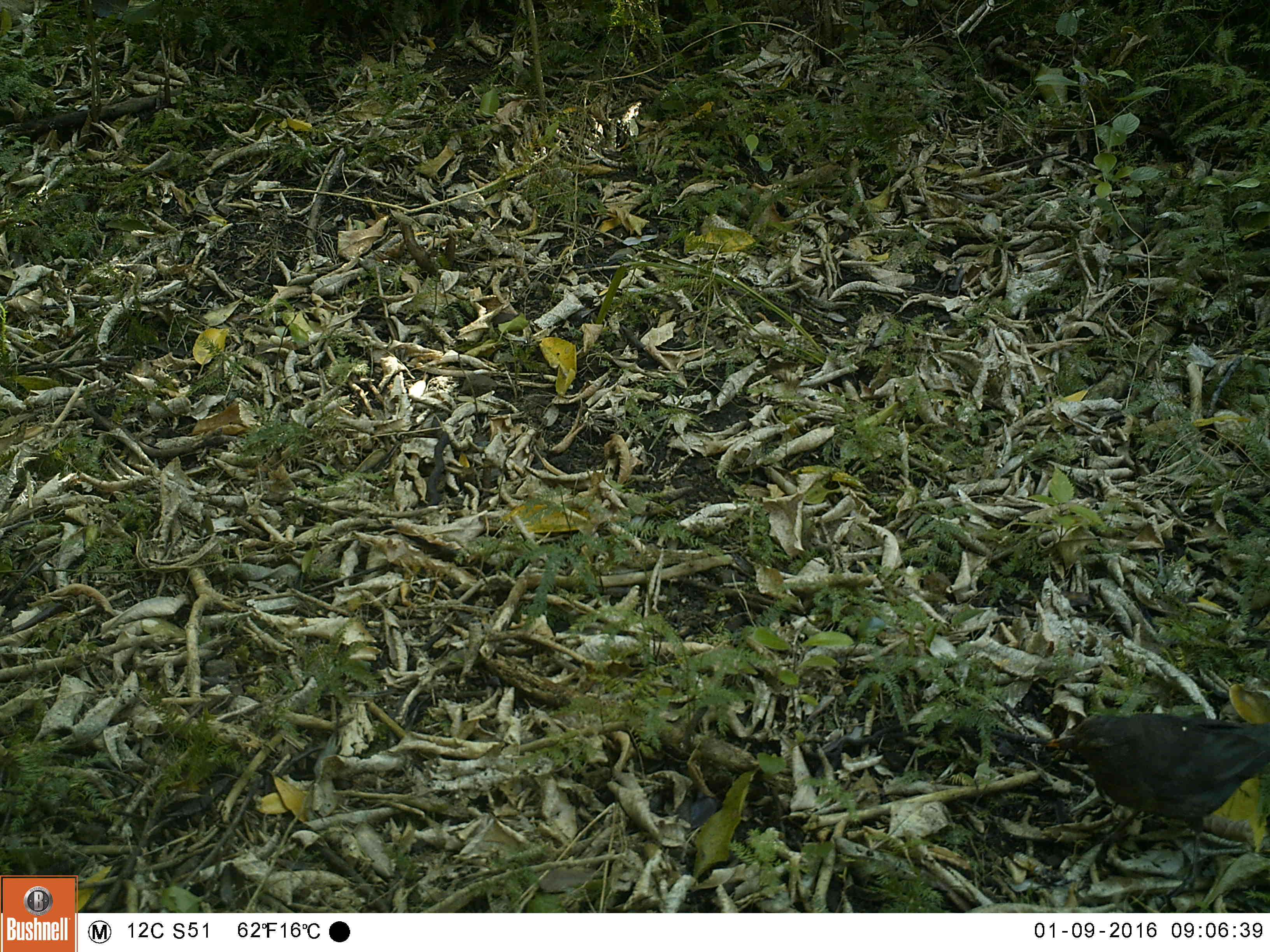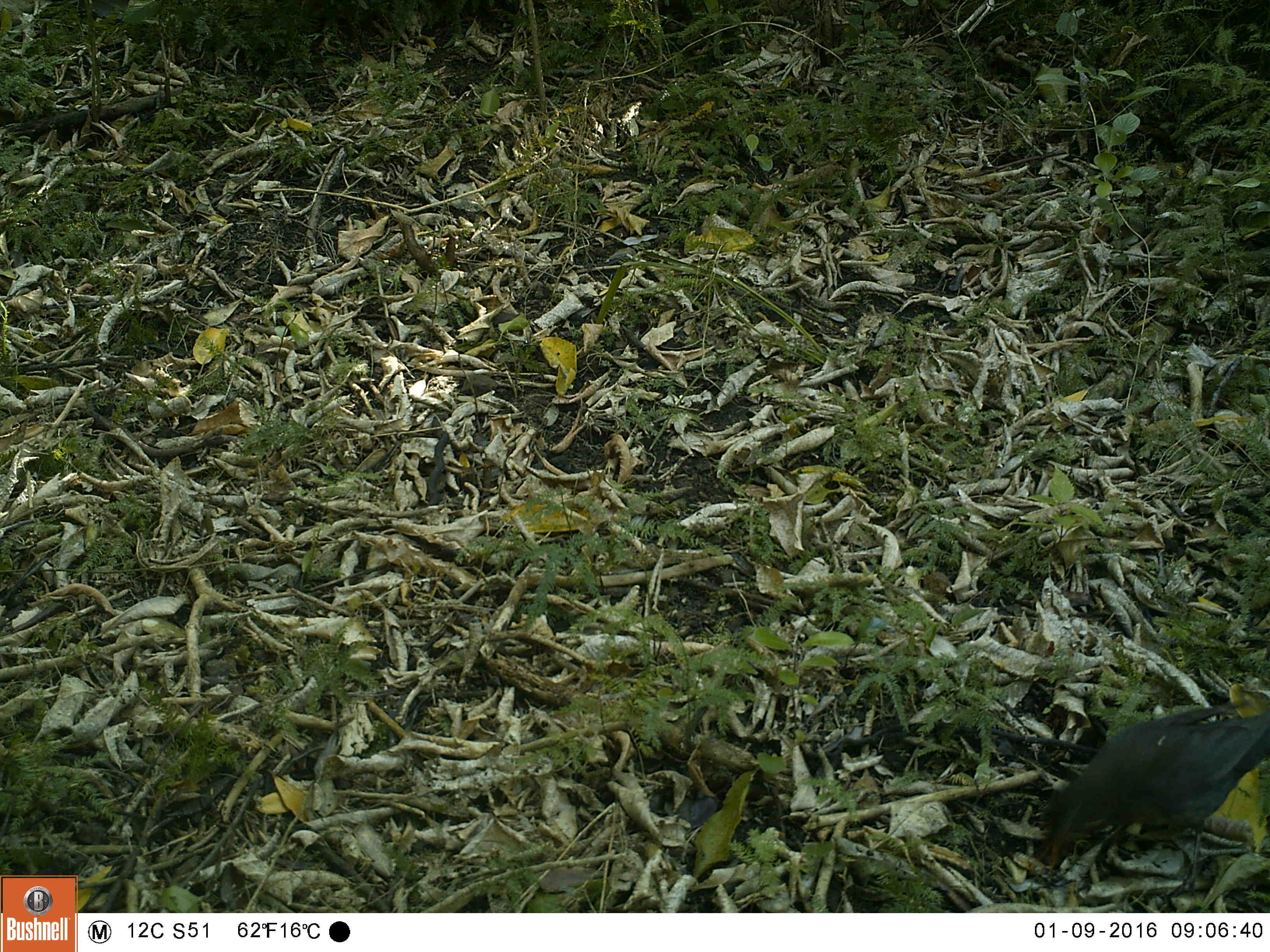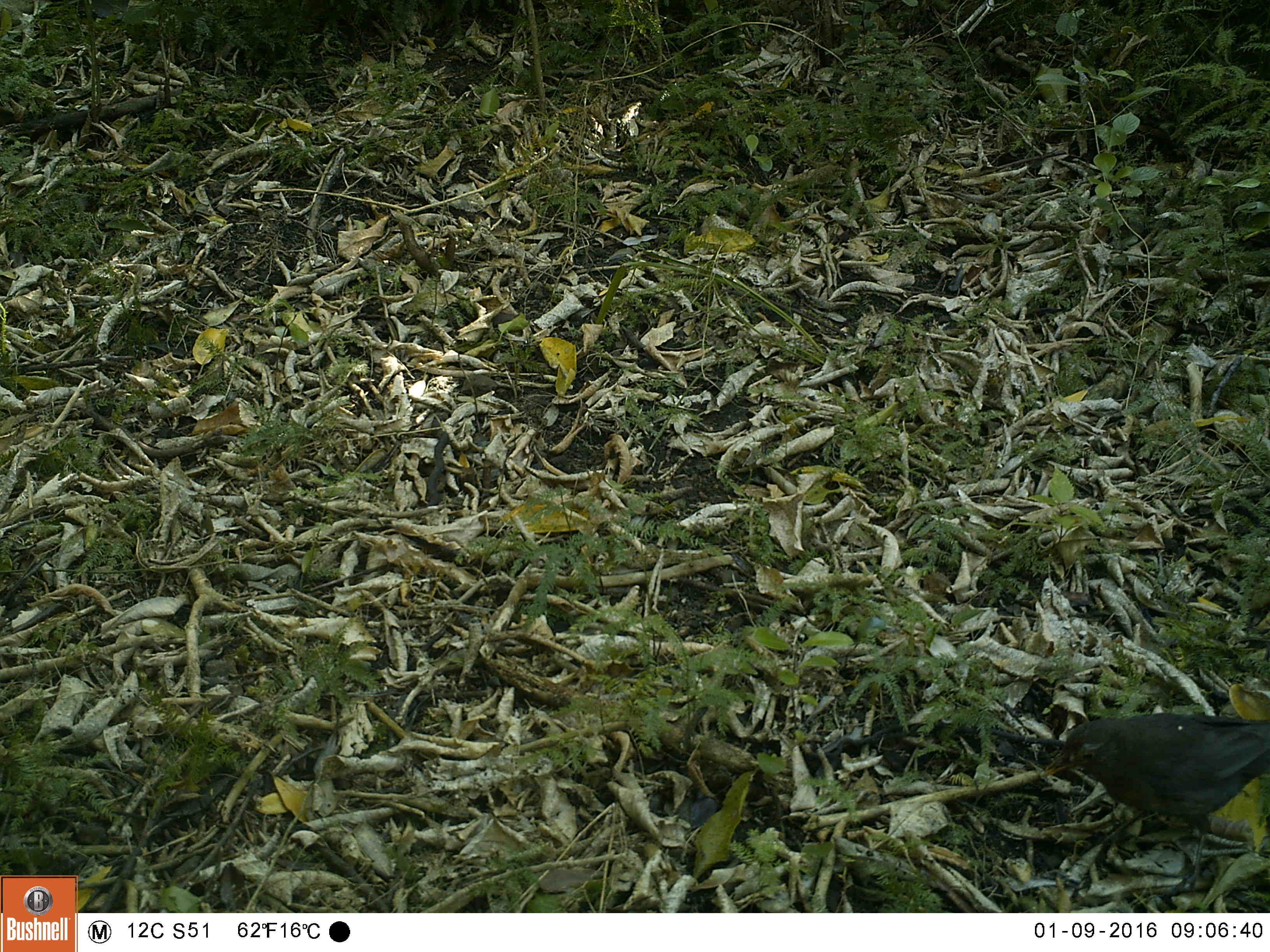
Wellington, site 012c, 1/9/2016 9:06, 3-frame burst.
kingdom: Animalia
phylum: Chordata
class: Aves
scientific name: Aves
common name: bird